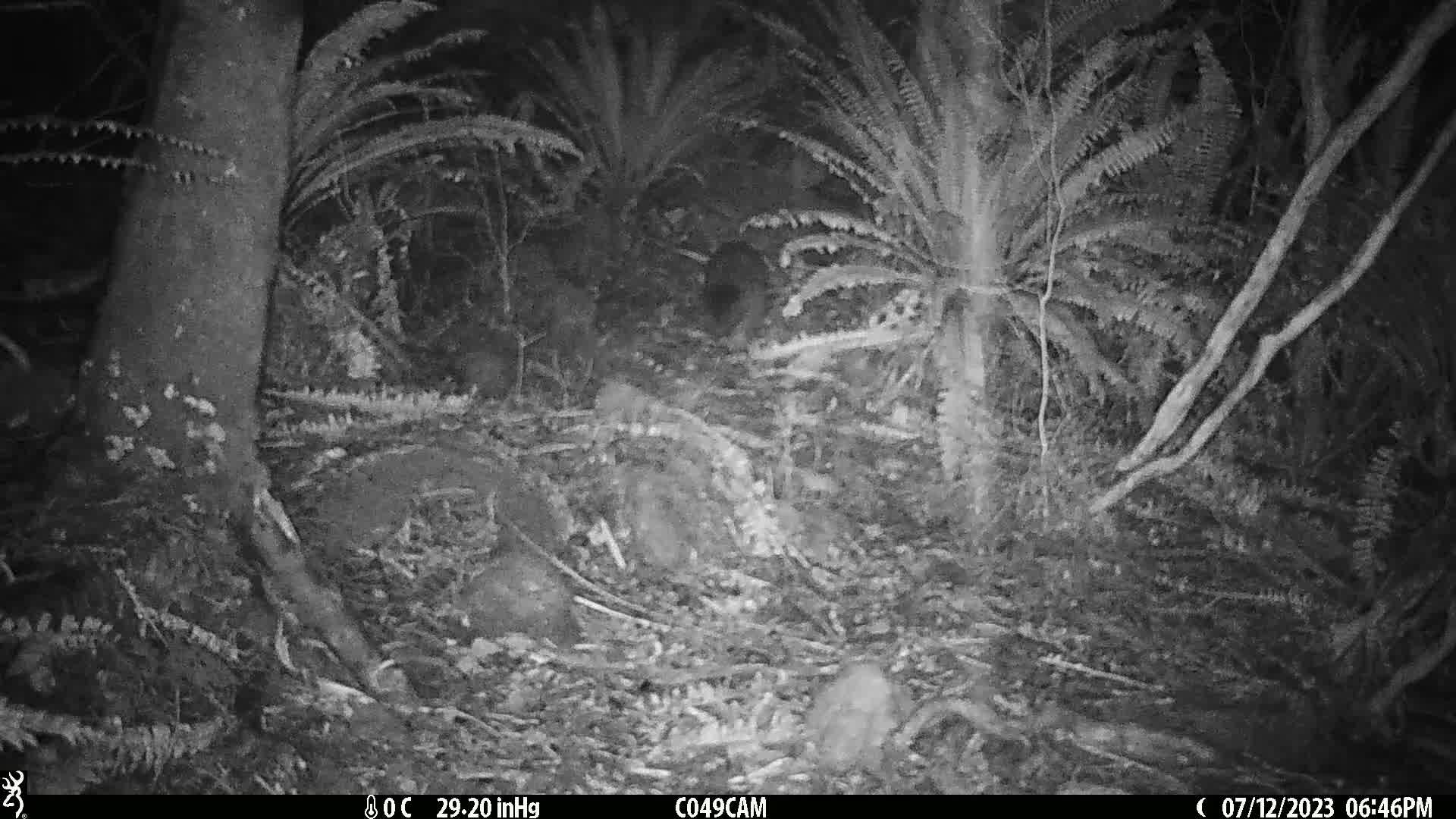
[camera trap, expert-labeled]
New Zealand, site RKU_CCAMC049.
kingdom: Animalia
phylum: Chordata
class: Mammalia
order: Diprotodontia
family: Phalangeridae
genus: Trichosurus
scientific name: Trichosurus vulpecula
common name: common brushtail possum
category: possum